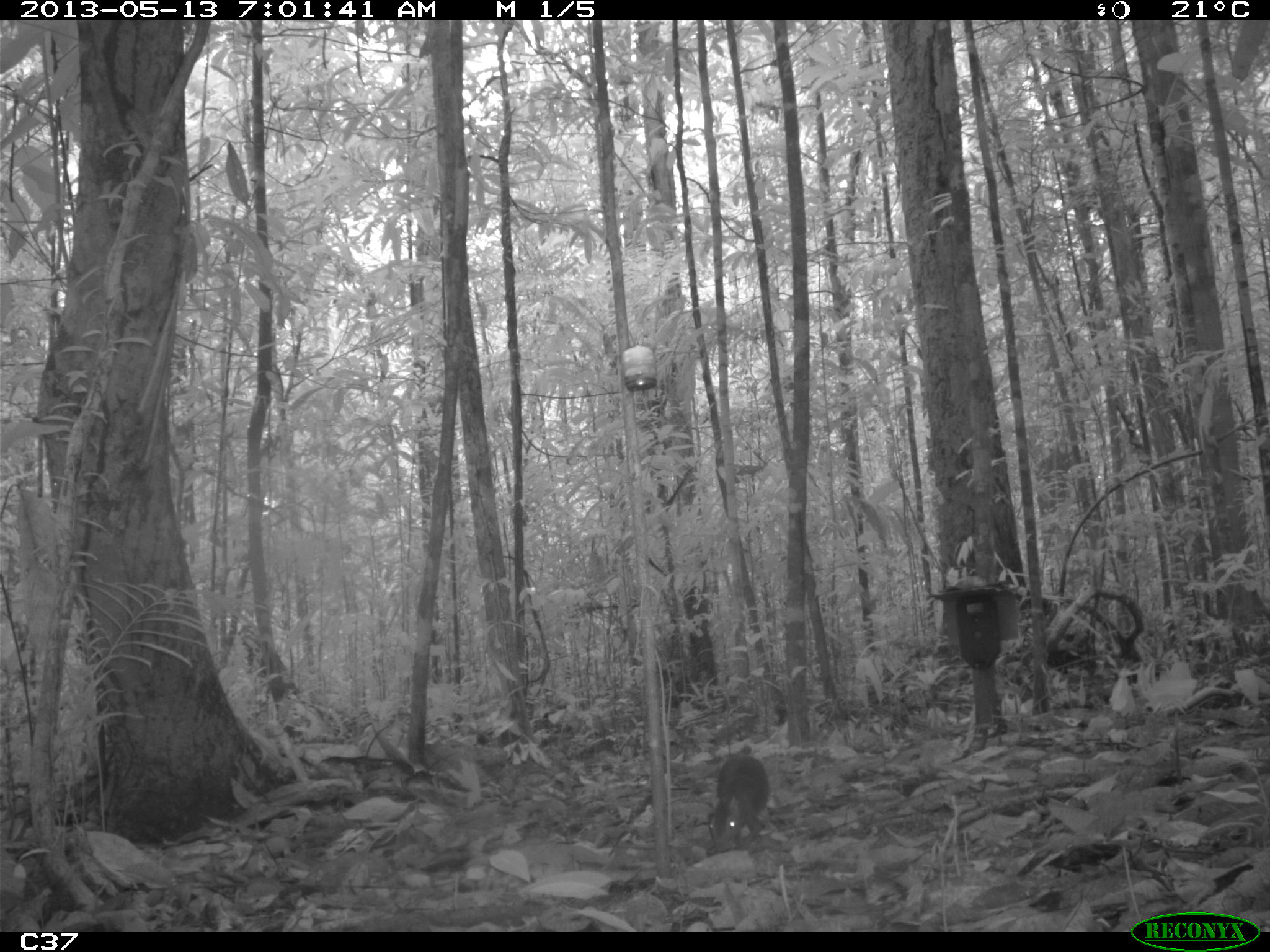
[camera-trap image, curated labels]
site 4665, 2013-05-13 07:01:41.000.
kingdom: Animalia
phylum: Chordata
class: Mammalia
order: Rodentia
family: Dasyproctidae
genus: Myoprocta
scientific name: Myoprocta pratti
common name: green acouchi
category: myoprocta pratii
Myoprocta pratii (green acouchi) (Myoprocta pratti), count 1, age adult.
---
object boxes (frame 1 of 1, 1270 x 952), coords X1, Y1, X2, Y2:
myoprocta pratii: 708, 754, 770, 853